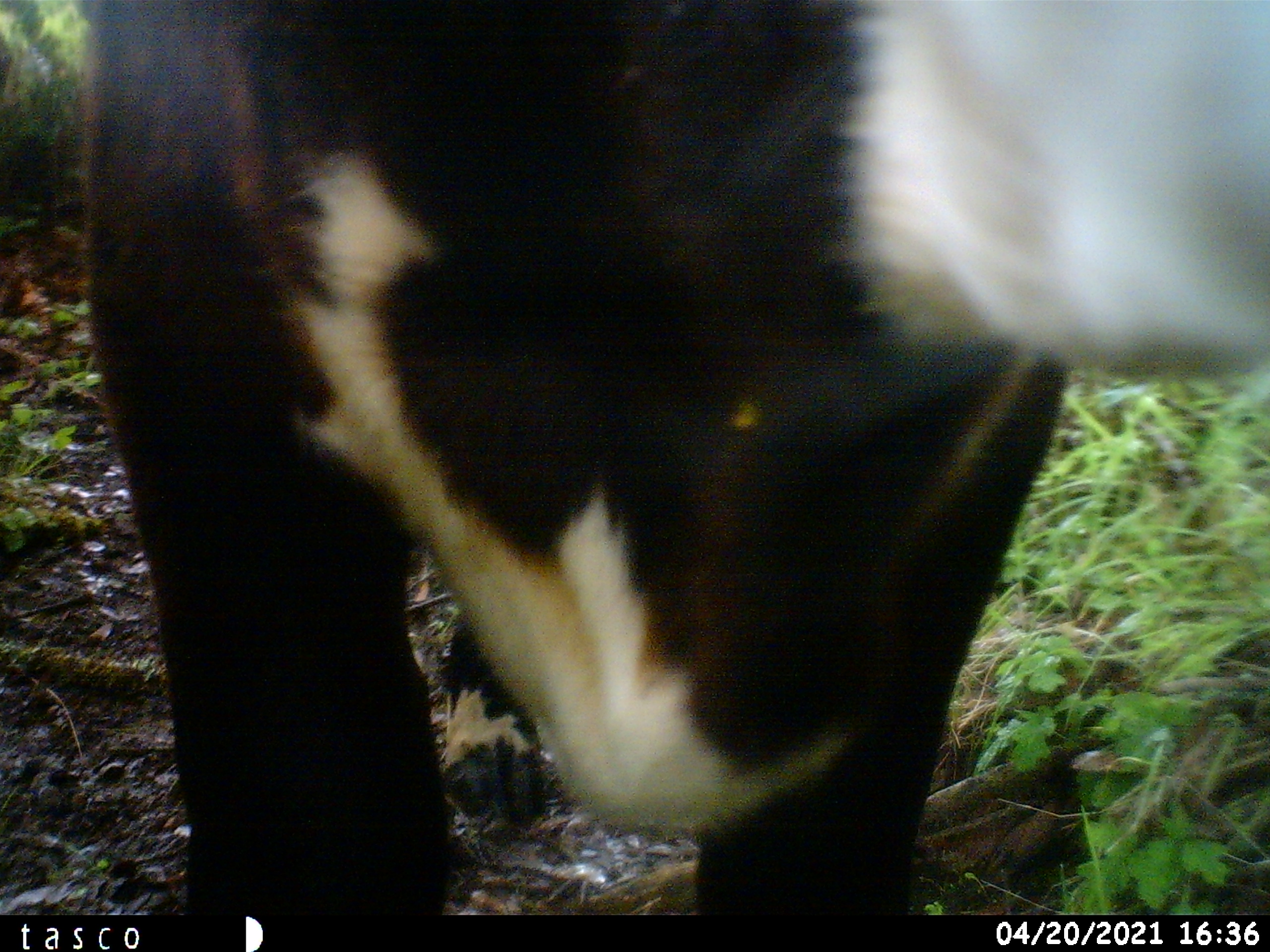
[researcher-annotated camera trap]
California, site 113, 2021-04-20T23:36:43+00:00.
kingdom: Animalia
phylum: Chordata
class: Mammalia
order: Artiodactyla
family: Bovidae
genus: Bos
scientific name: Bos taurus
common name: domestic cattle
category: cattle